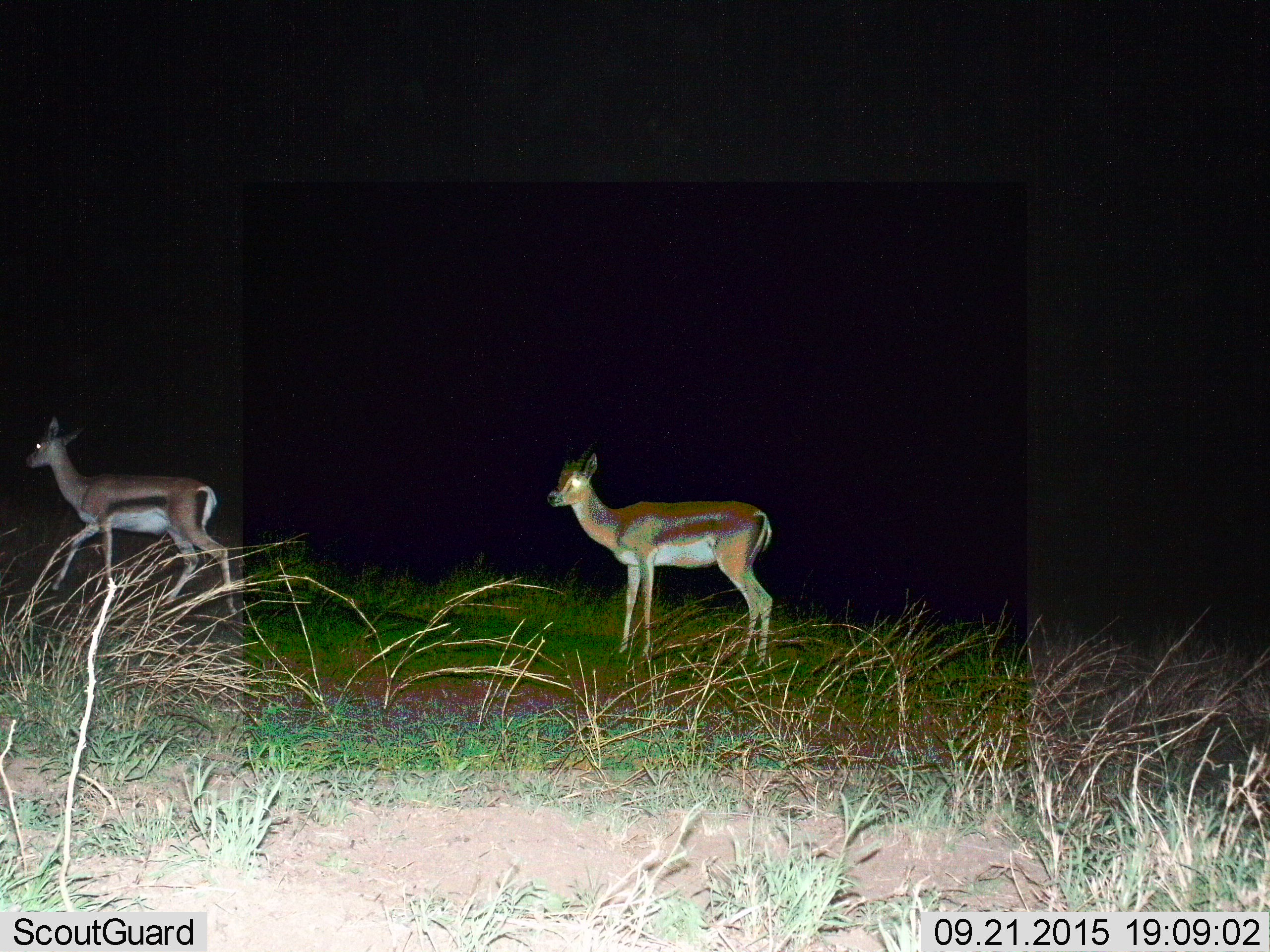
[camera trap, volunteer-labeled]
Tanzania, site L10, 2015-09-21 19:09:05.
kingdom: Animalia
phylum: Chordata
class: Mammalia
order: Artiodactyla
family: Bovidae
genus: Eudorcas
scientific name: Eudorcas thomsonii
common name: thomson's gazelle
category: gazellethomsons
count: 2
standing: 57%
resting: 0%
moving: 86%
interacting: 0%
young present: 0%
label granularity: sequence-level